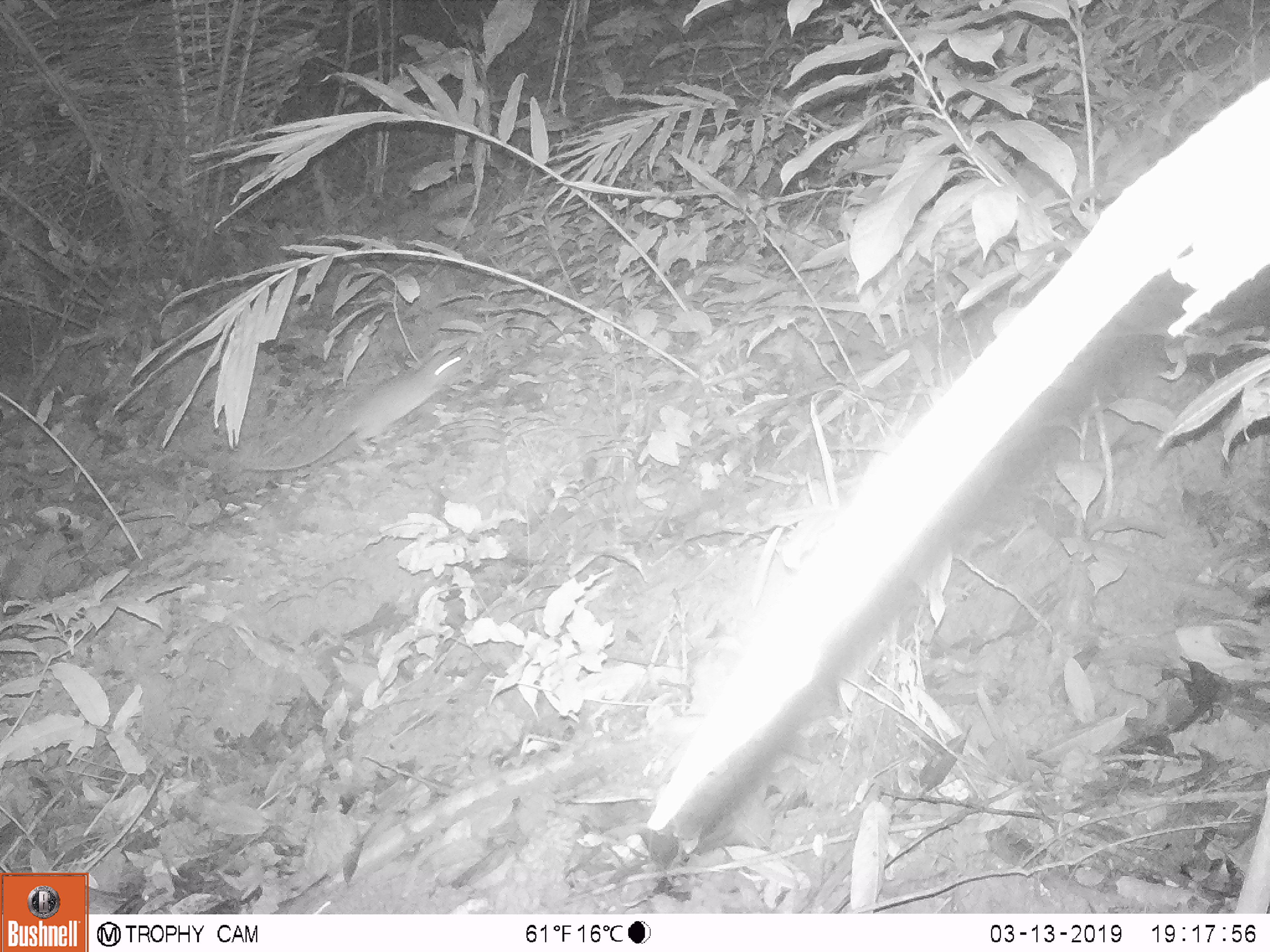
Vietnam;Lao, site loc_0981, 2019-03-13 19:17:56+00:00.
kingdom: Animalia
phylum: Chordata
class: Mammalia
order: Rodentia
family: Muridae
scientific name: Muridae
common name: old-world mice and rats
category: unidentified murid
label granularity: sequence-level